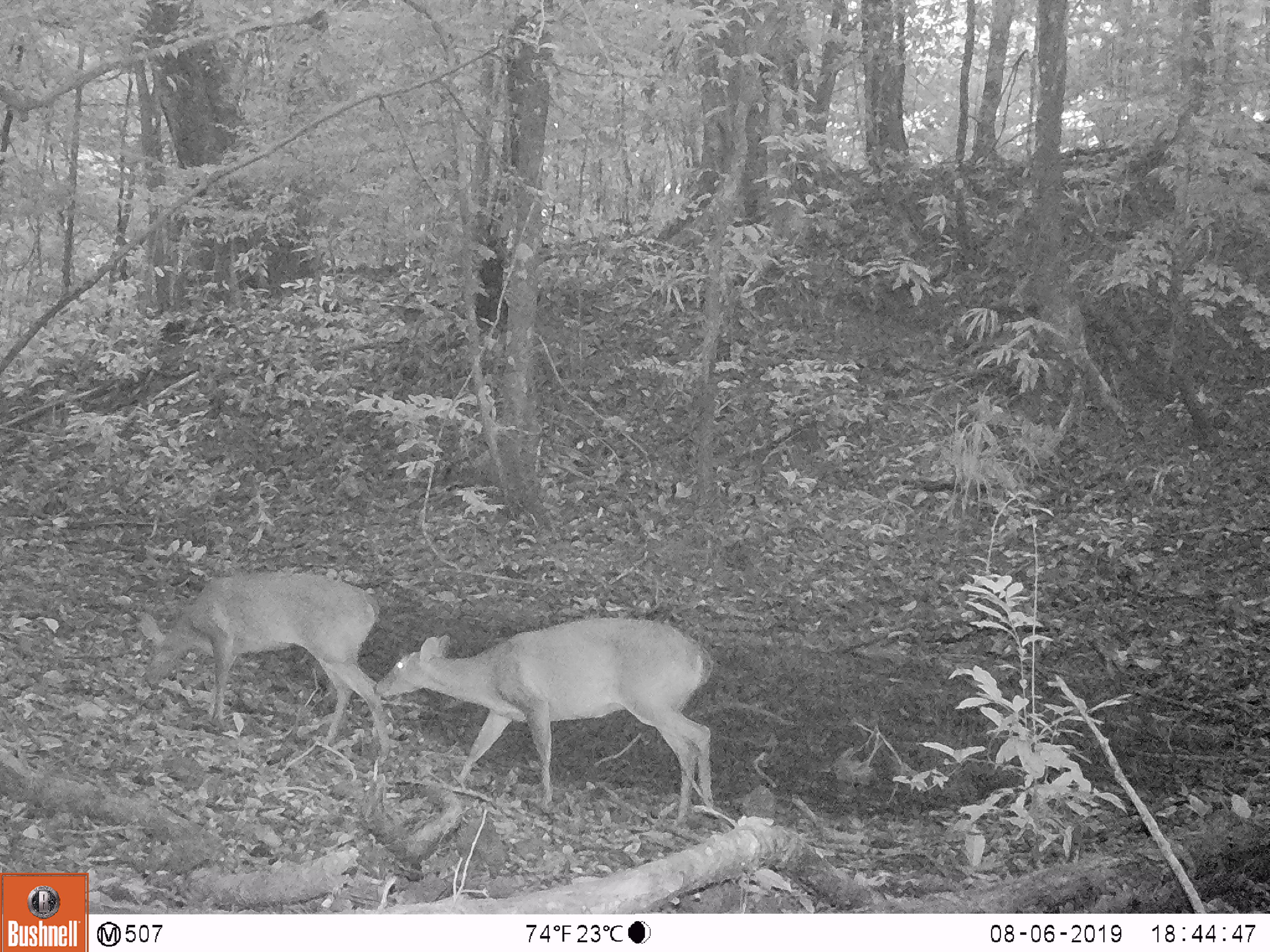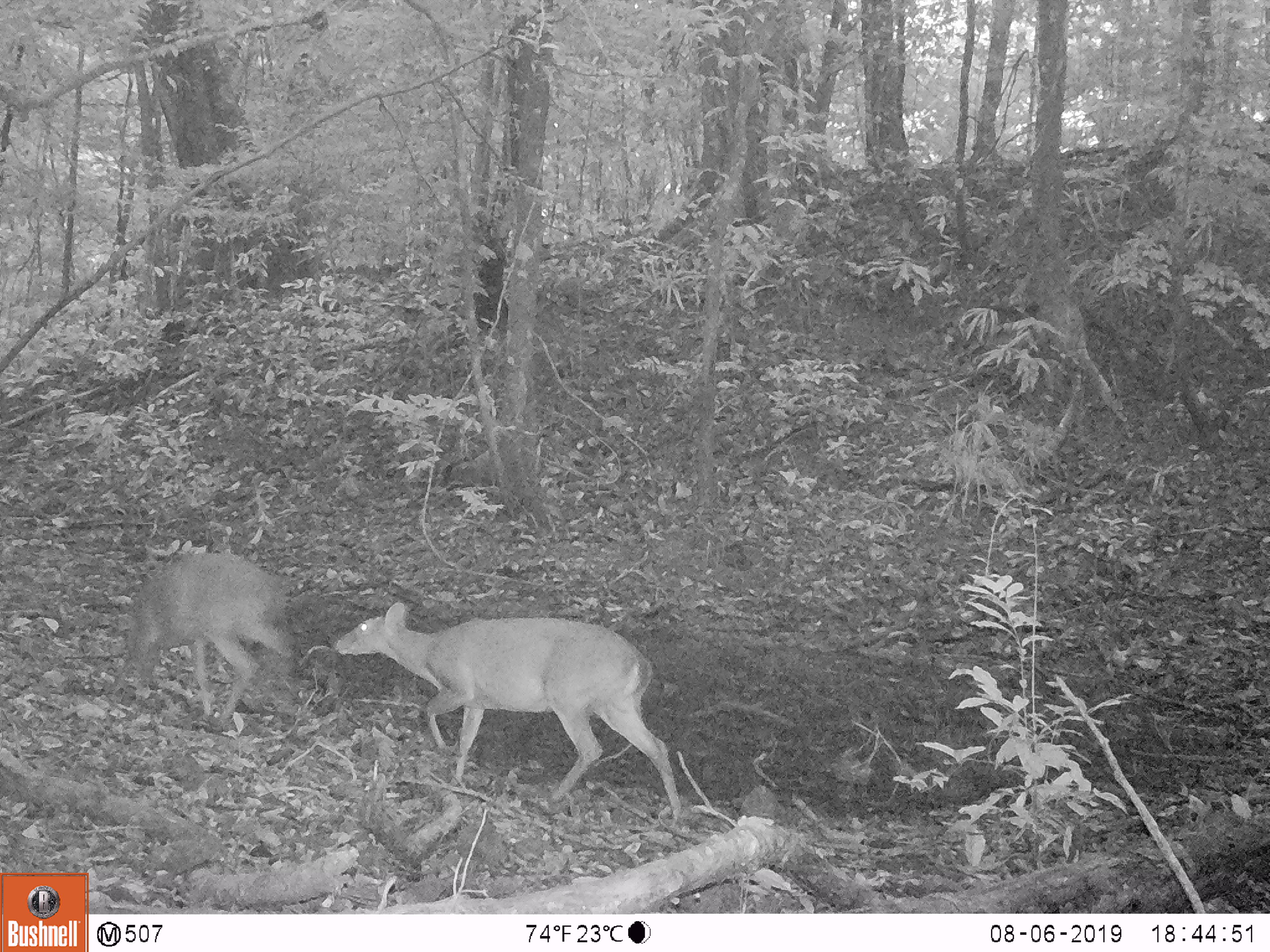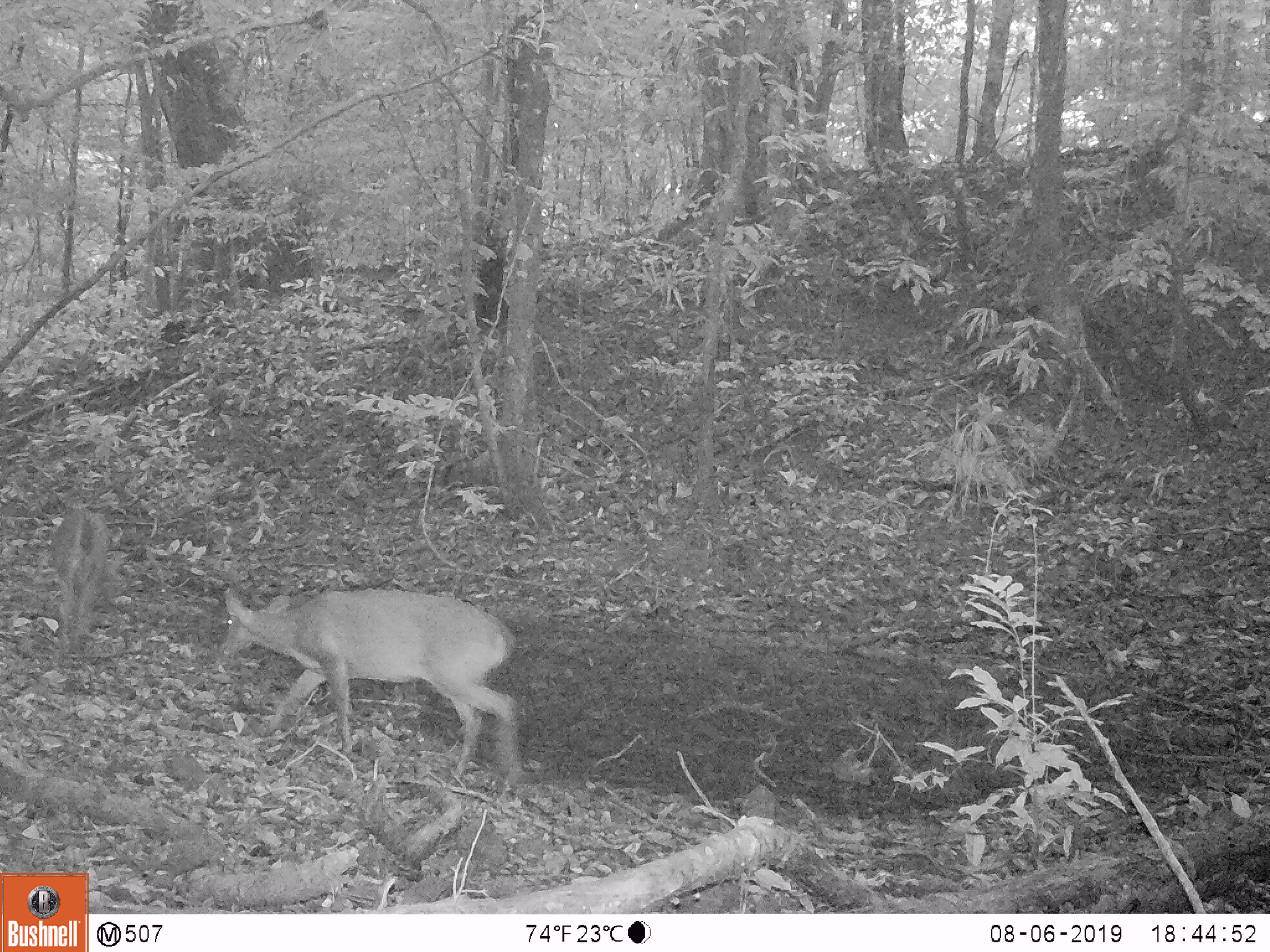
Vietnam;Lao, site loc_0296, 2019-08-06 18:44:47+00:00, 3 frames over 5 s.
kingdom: Animalia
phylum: Chordata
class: Mammalia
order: Artiodactyla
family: Cervidae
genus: Muntiacus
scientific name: Muntiacus vuquangensis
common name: large-antlered muntjac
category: large antlered muntjac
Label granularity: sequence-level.